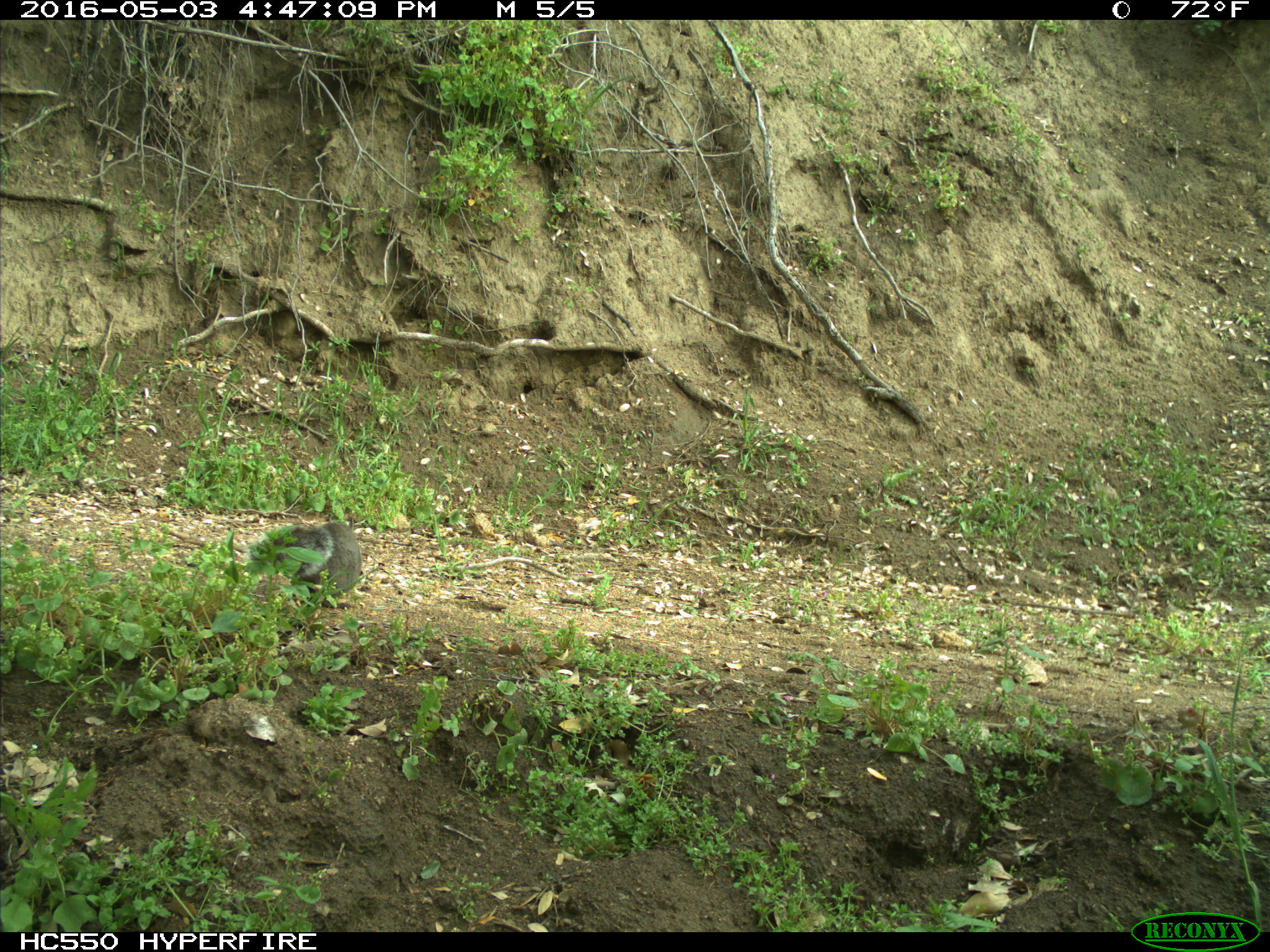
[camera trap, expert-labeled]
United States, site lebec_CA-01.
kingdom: Animalia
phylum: Chordata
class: Mammalia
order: Rodentia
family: Sciuridae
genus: Sciurus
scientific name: Sciurus carolinensis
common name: eastern gray squirrel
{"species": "Sciurus carolinensis (eastern gray squirrel)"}